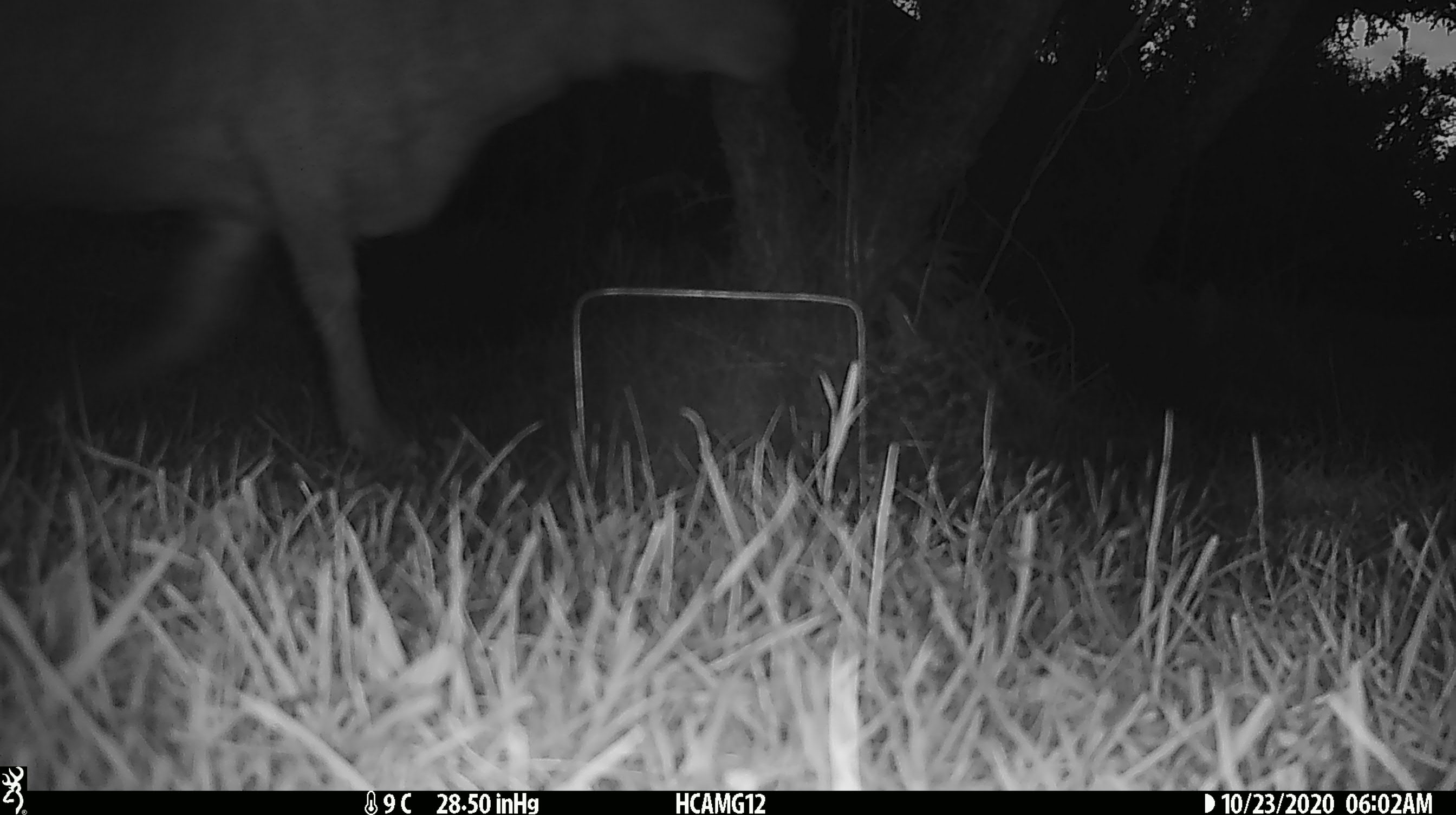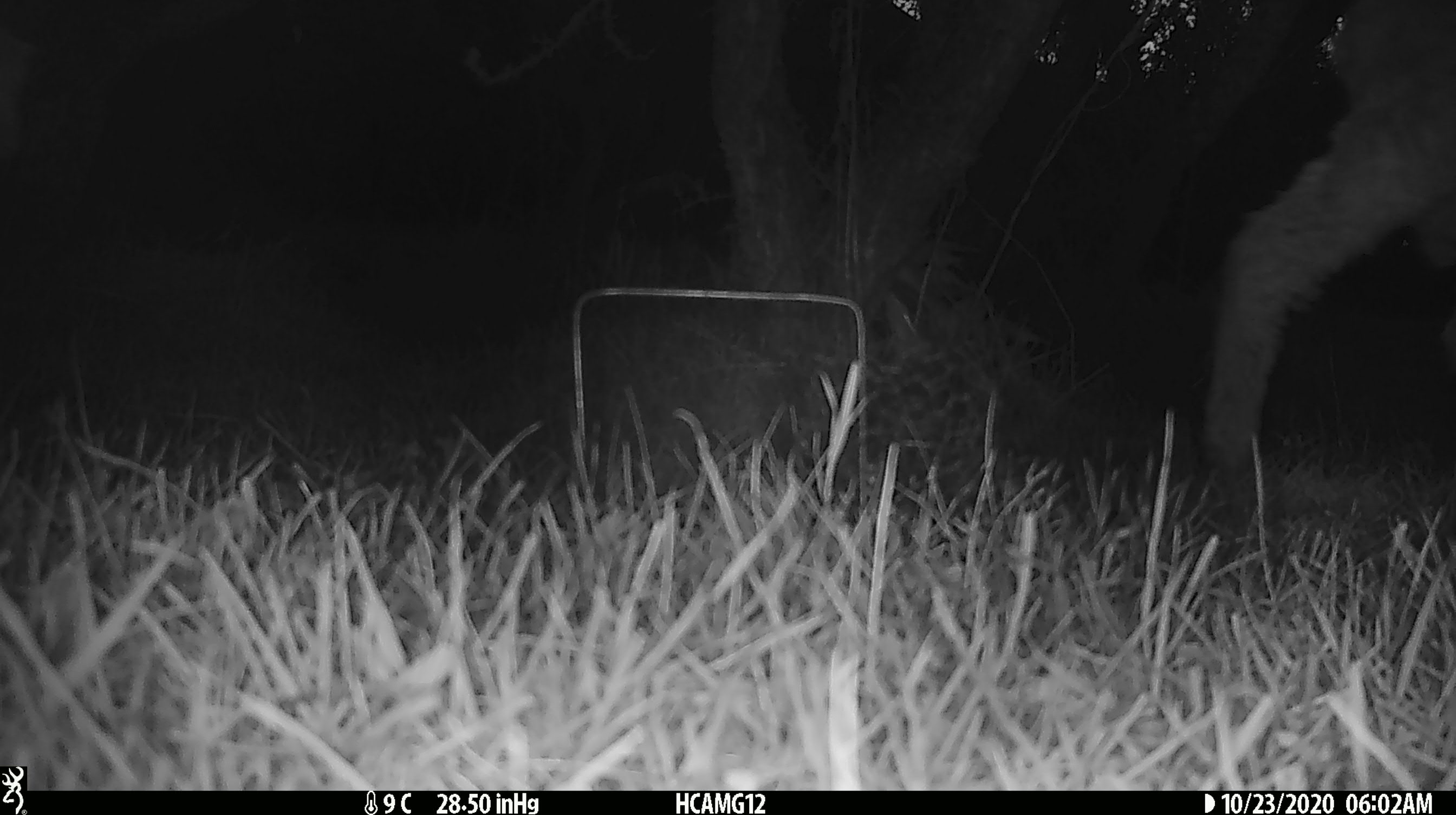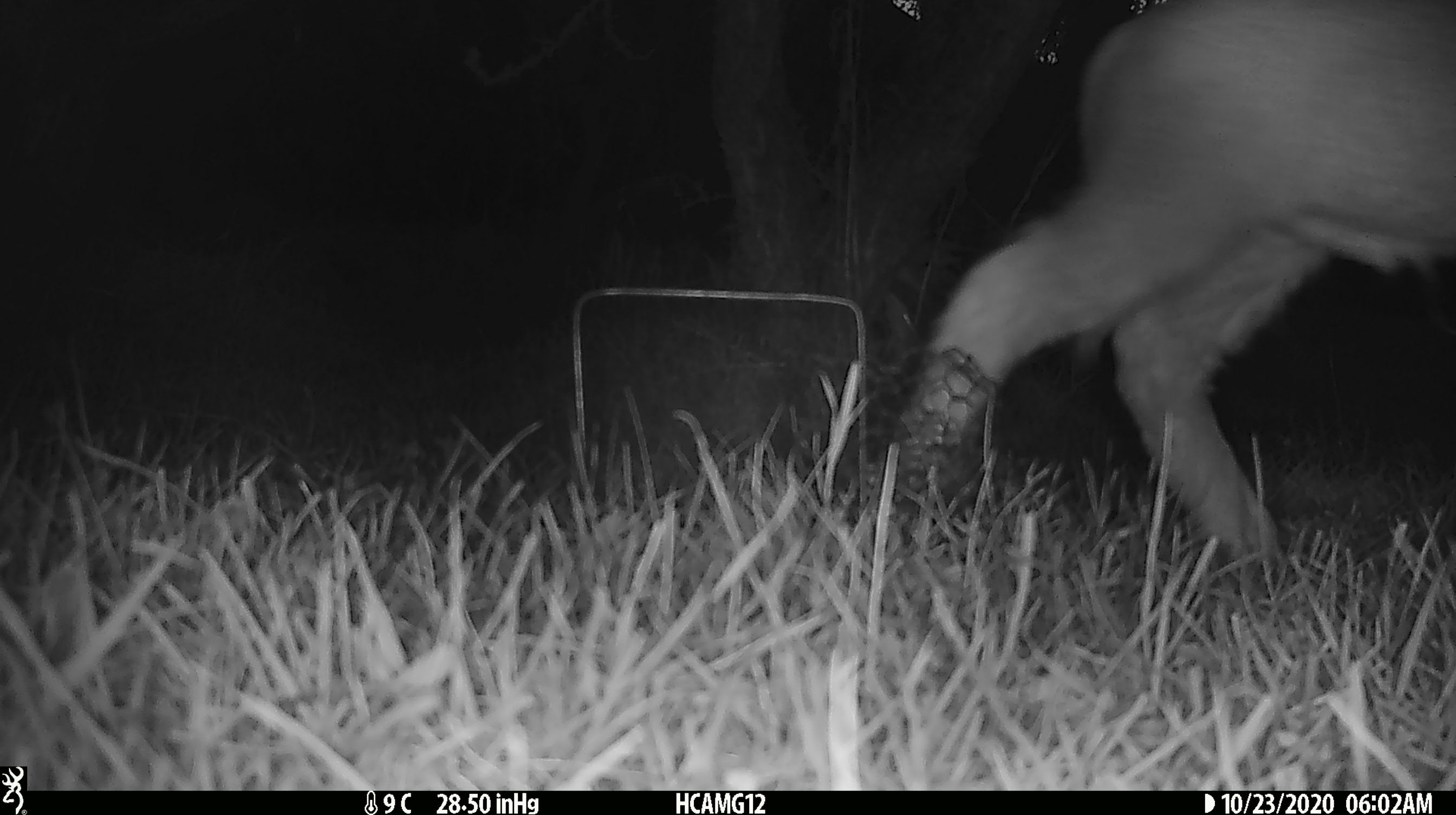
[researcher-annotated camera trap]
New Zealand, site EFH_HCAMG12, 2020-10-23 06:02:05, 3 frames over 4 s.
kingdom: Animalia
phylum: Chordata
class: Mammalia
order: Artiodactyla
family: Bovidae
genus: Ovis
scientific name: Ovis aries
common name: domestic sheep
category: sheep